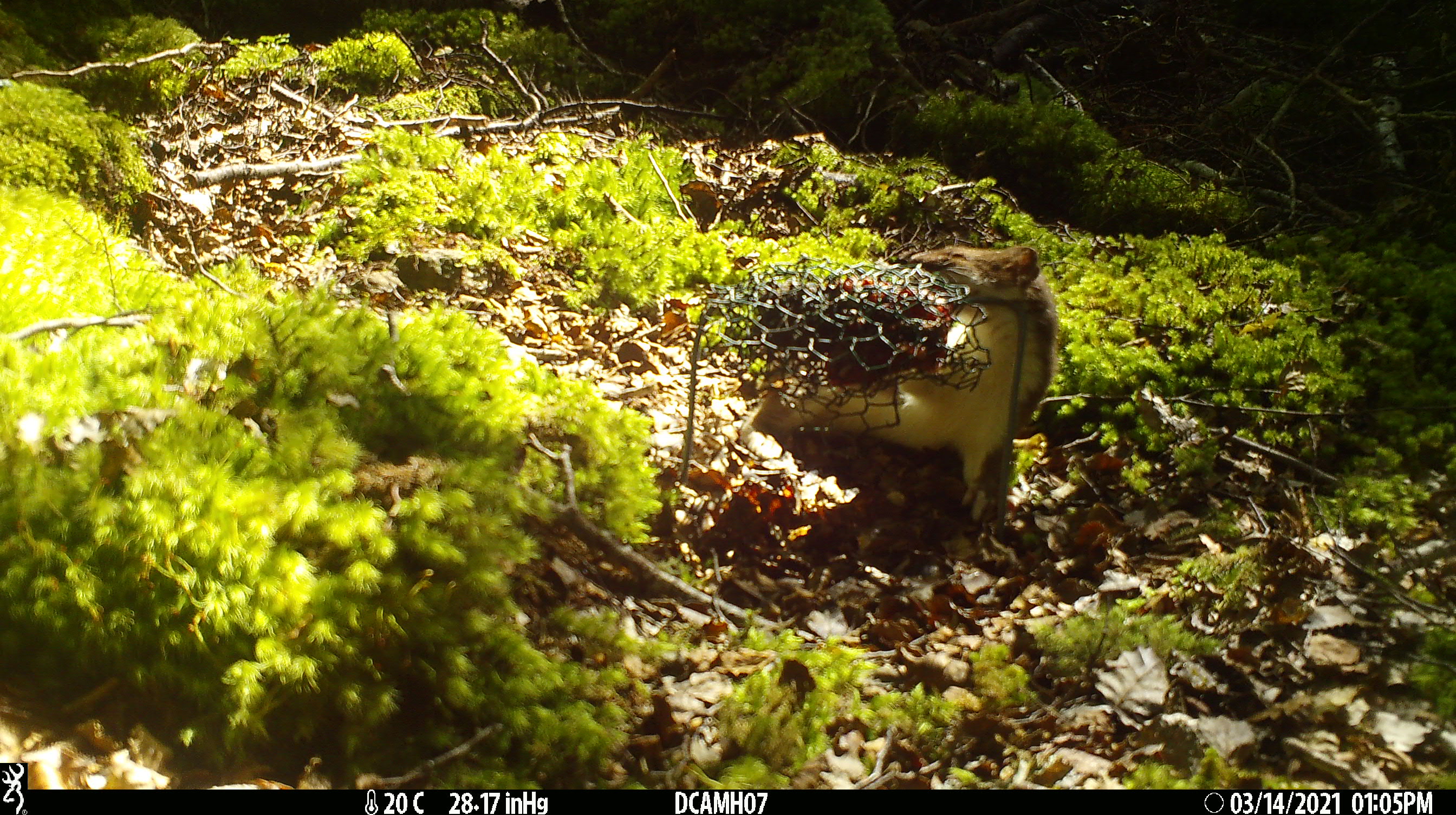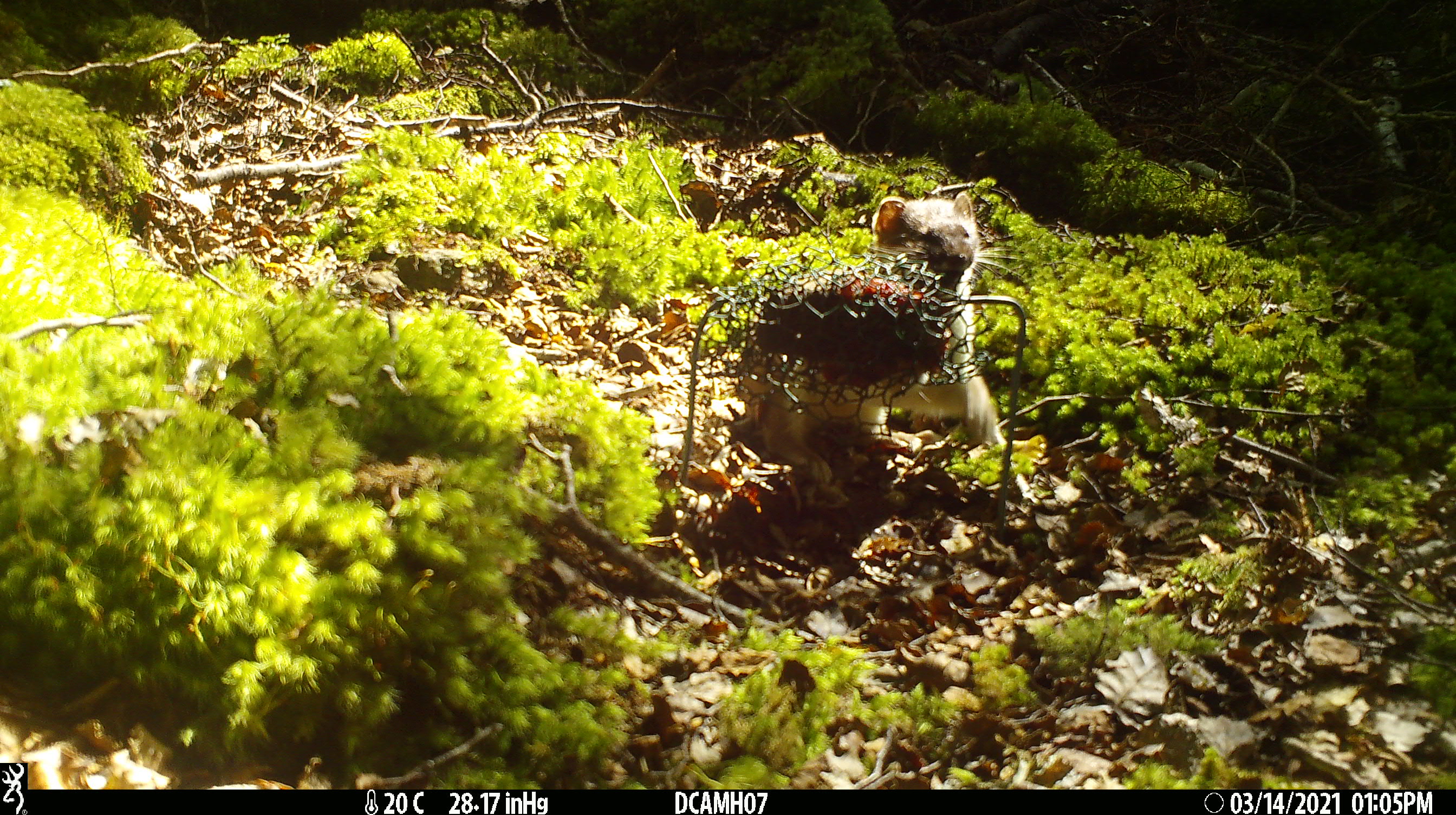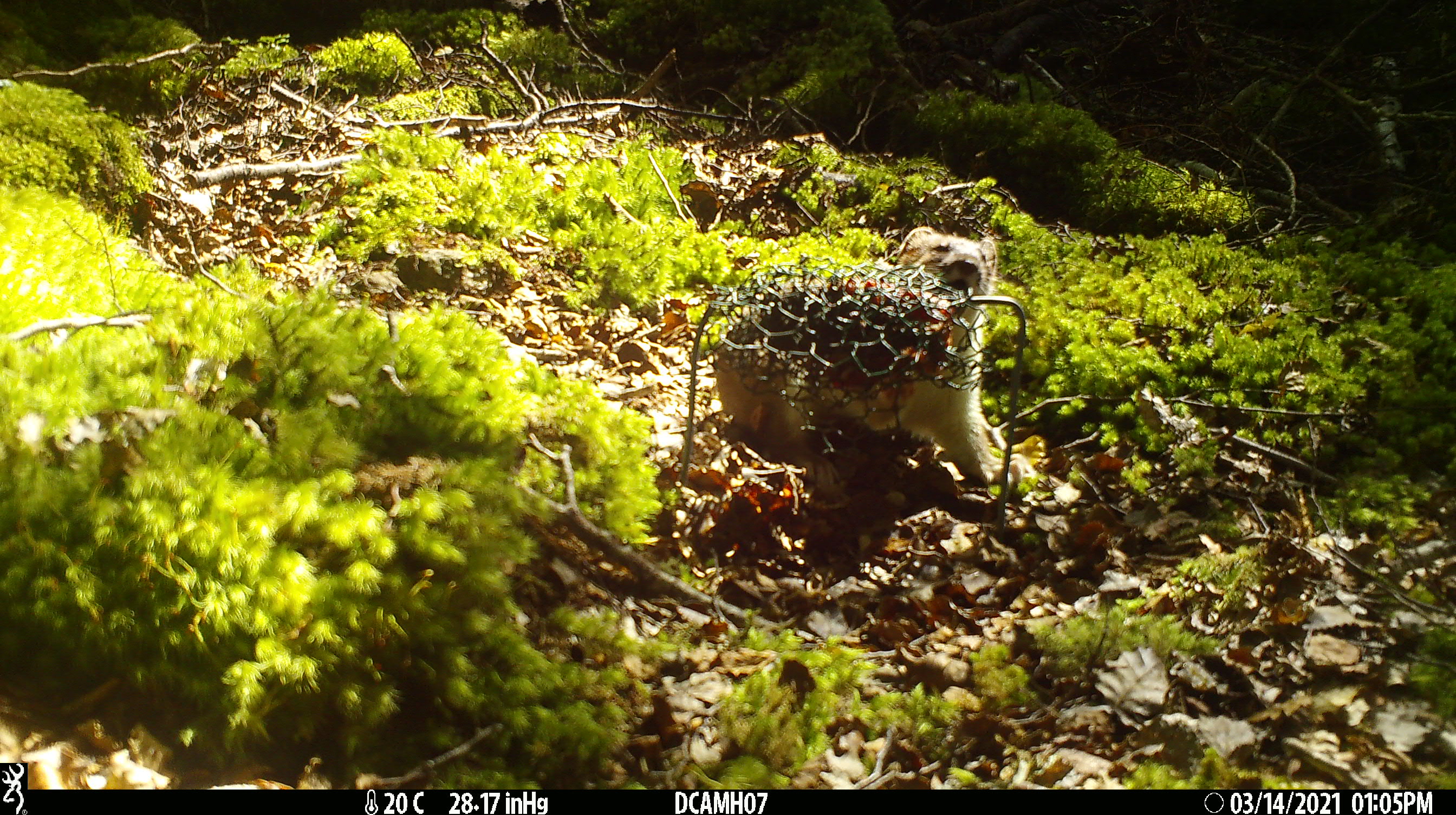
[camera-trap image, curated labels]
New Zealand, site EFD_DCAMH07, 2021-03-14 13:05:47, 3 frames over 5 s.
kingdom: Animalia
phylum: Chordata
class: Mammalia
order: Carnivora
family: Mustelidae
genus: Mustela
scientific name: Mustela erminea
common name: stoat